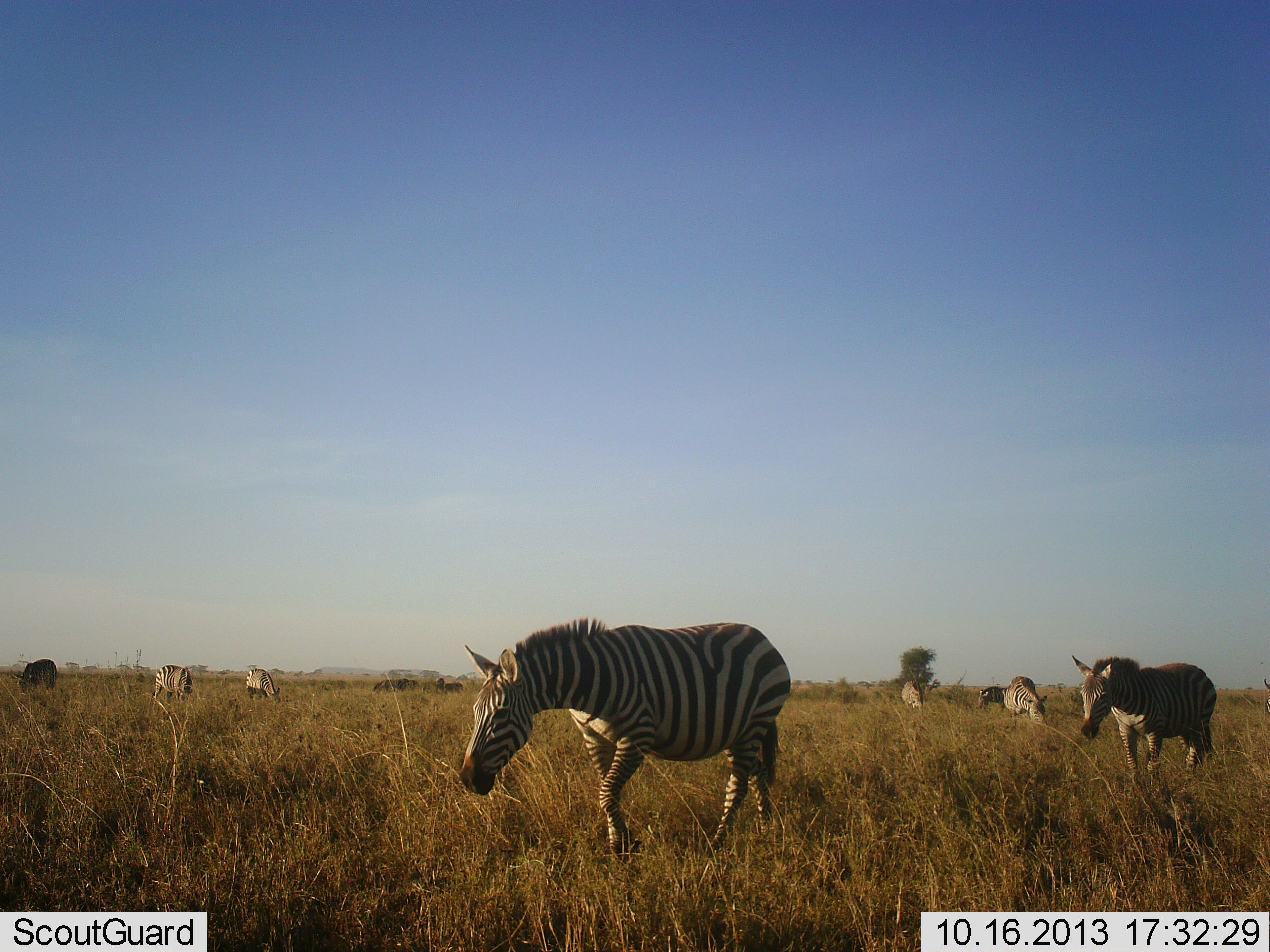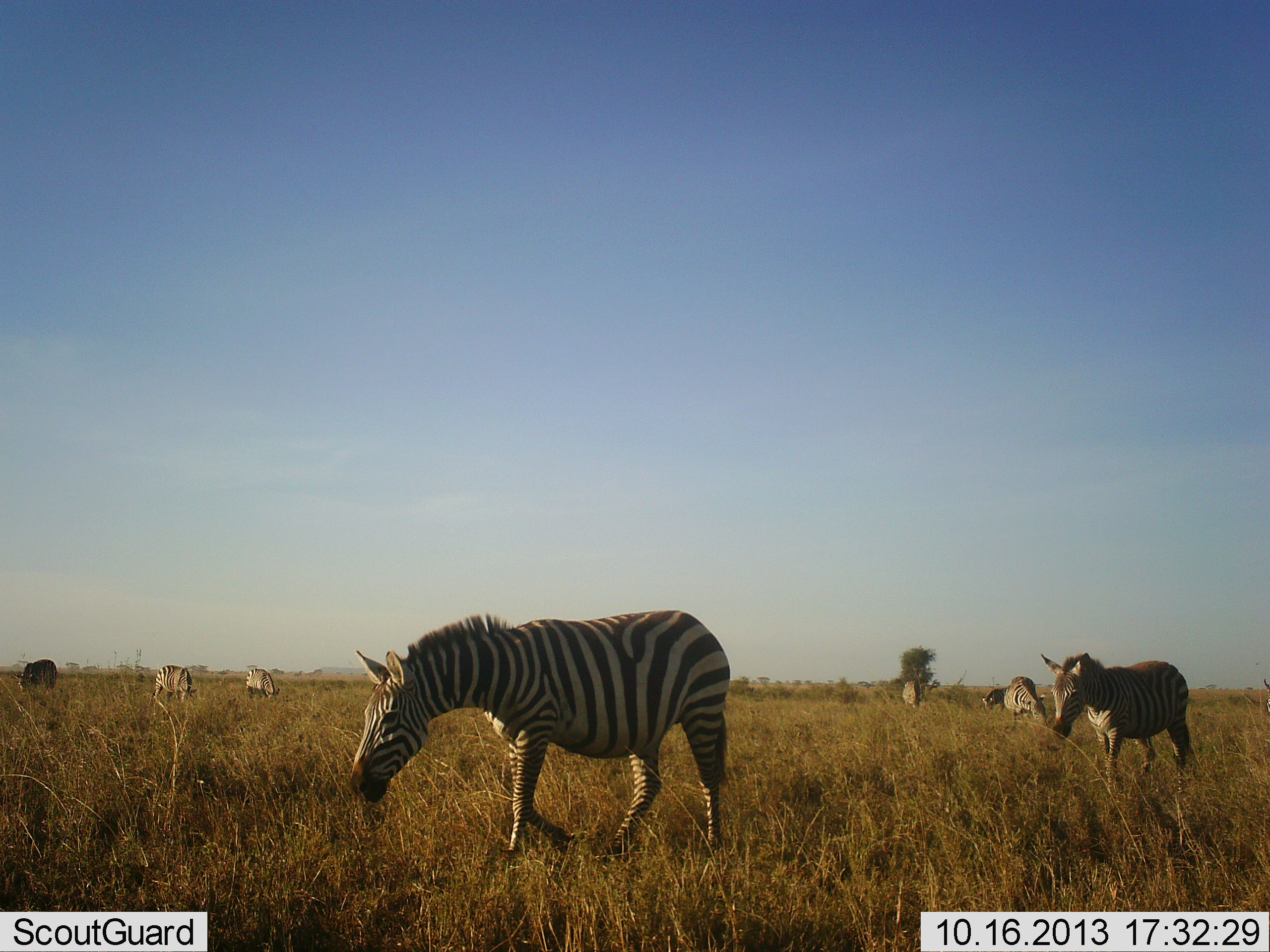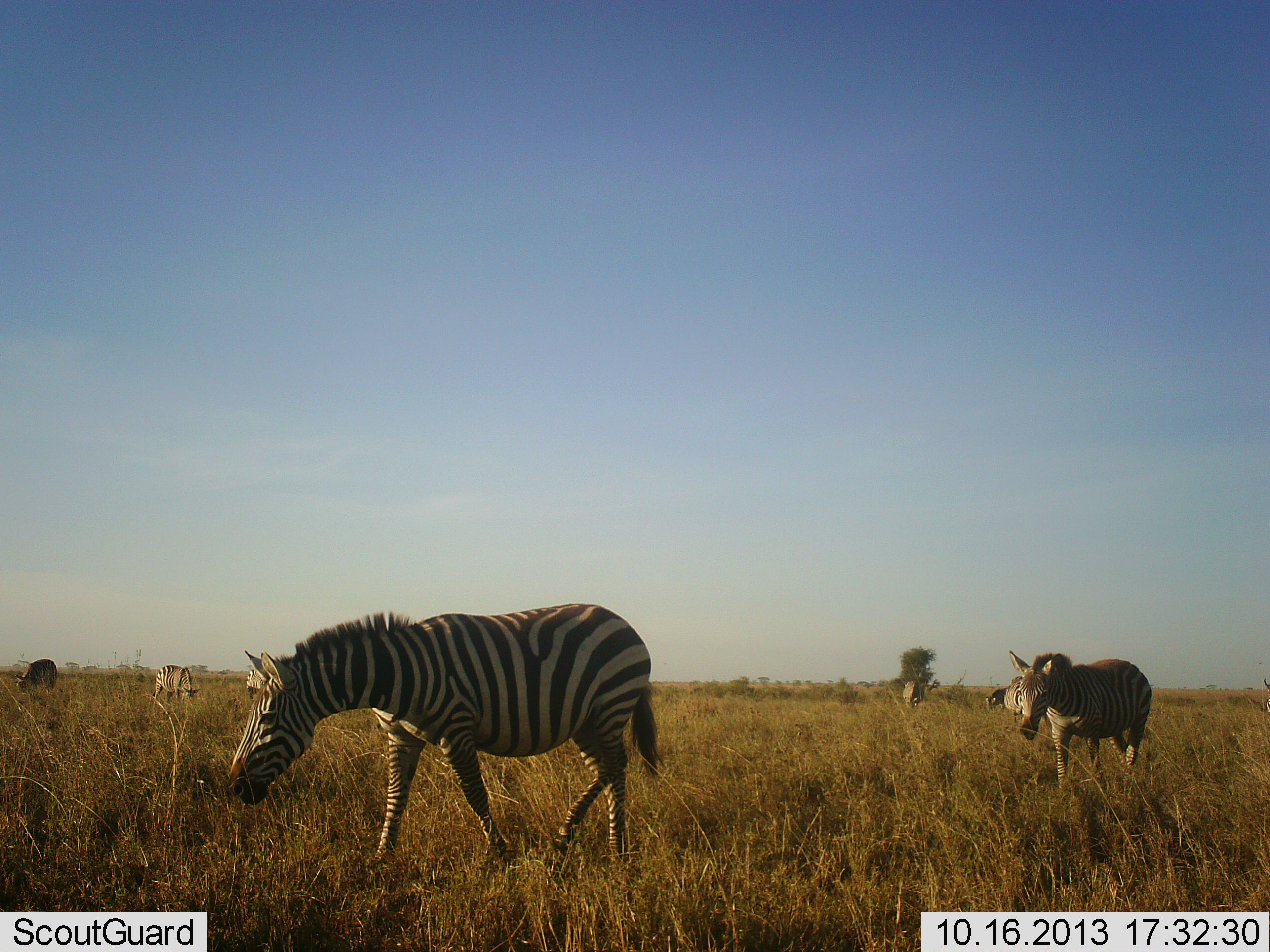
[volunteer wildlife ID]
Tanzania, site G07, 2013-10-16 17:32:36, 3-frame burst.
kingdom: Animalia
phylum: Chordata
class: Mammalia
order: Perissodactyla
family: Equidae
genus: Equus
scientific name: Equus quagga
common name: plains zebra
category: zebra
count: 8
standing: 40%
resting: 0%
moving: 92%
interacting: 4%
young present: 0%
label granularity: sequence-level